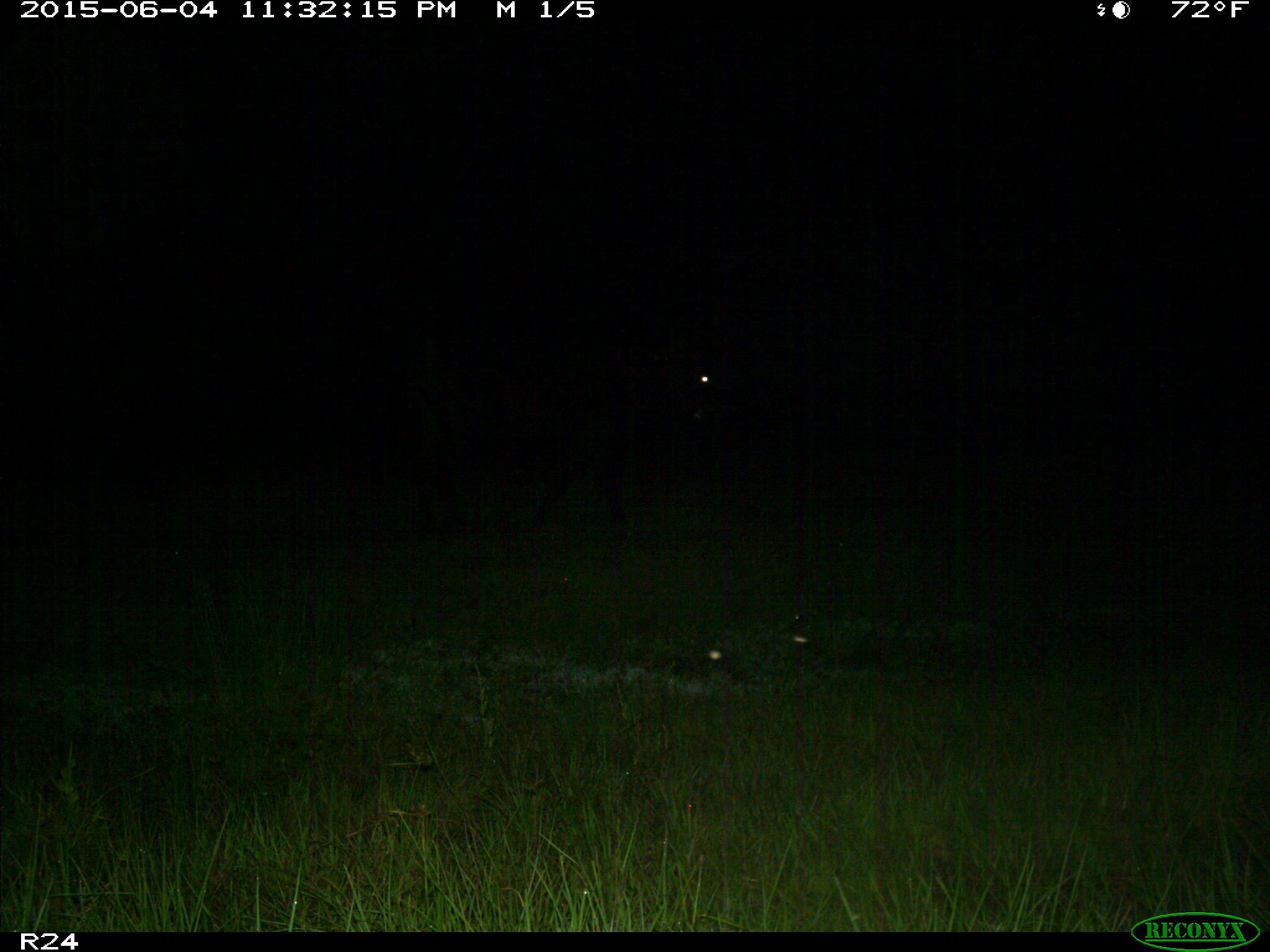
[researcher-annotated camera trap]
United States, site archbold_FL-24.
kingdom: Animalia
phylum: Chordata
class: Mammalia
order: Artiodactyla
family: Bovidae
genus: Bos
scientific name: Bos taurus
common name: domestic cow